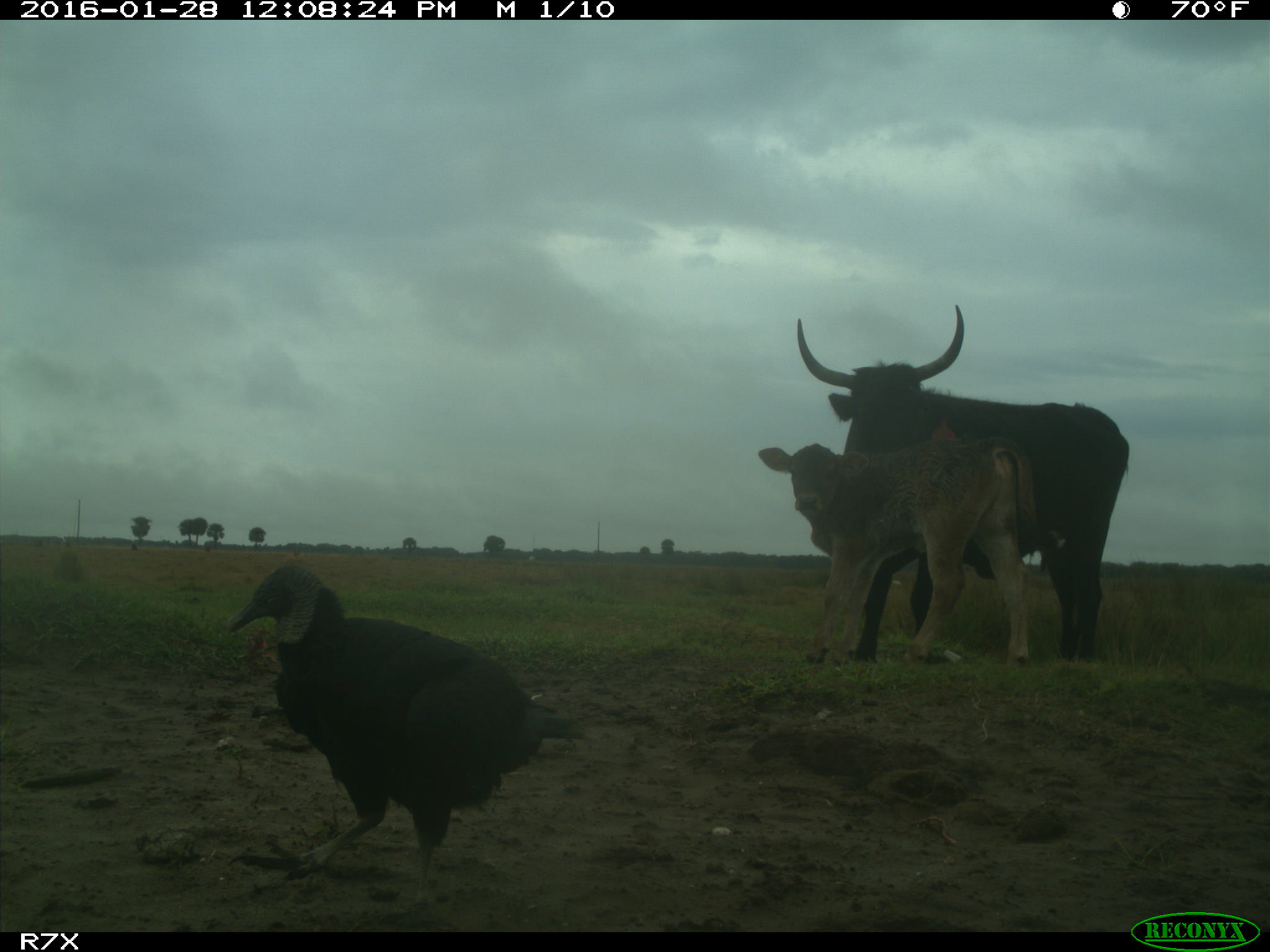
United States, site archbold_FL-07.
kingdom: Animalia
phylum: Chordata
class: Mammalia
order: Artiodactyla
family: Bovidae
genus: Bos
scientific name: Bos taurus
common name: domestic cow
Bos taurus (domestic cow).